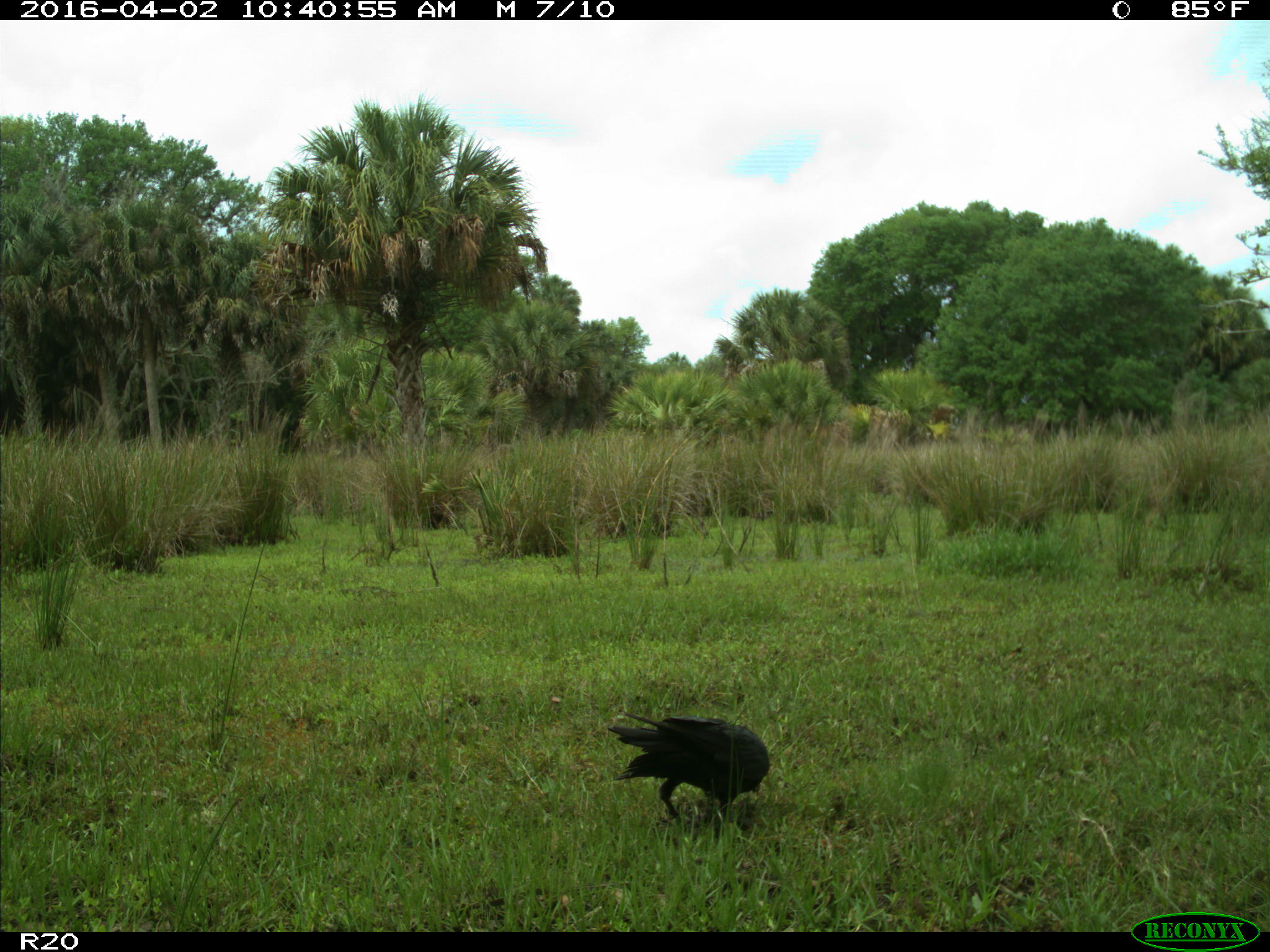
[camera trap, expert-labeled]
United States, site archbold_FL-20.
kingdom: Animalia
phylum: Chordata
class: Aves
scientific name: Aves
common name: birds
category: unidentified bird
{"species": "unidentified bird (birds) (Aves)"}